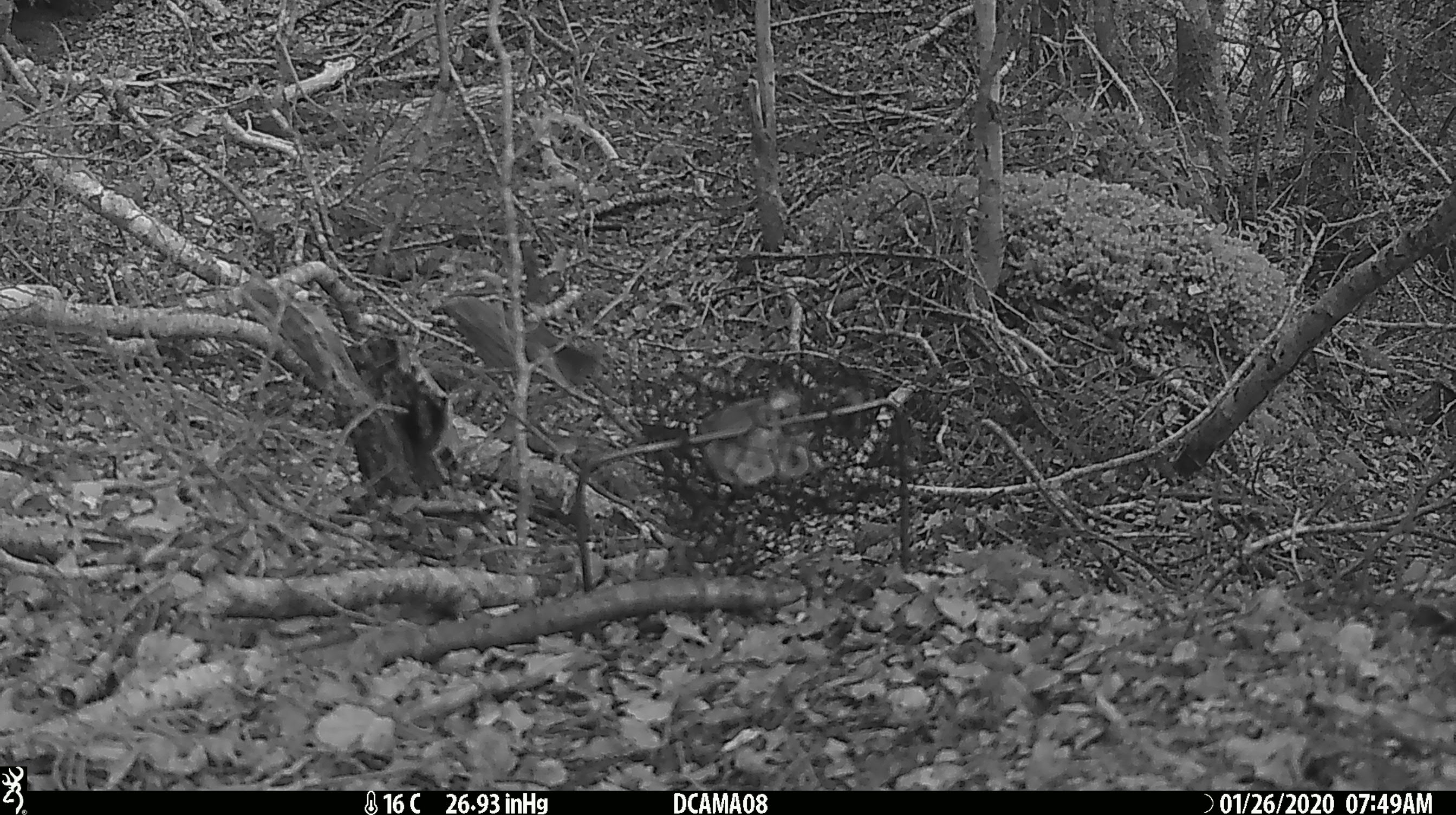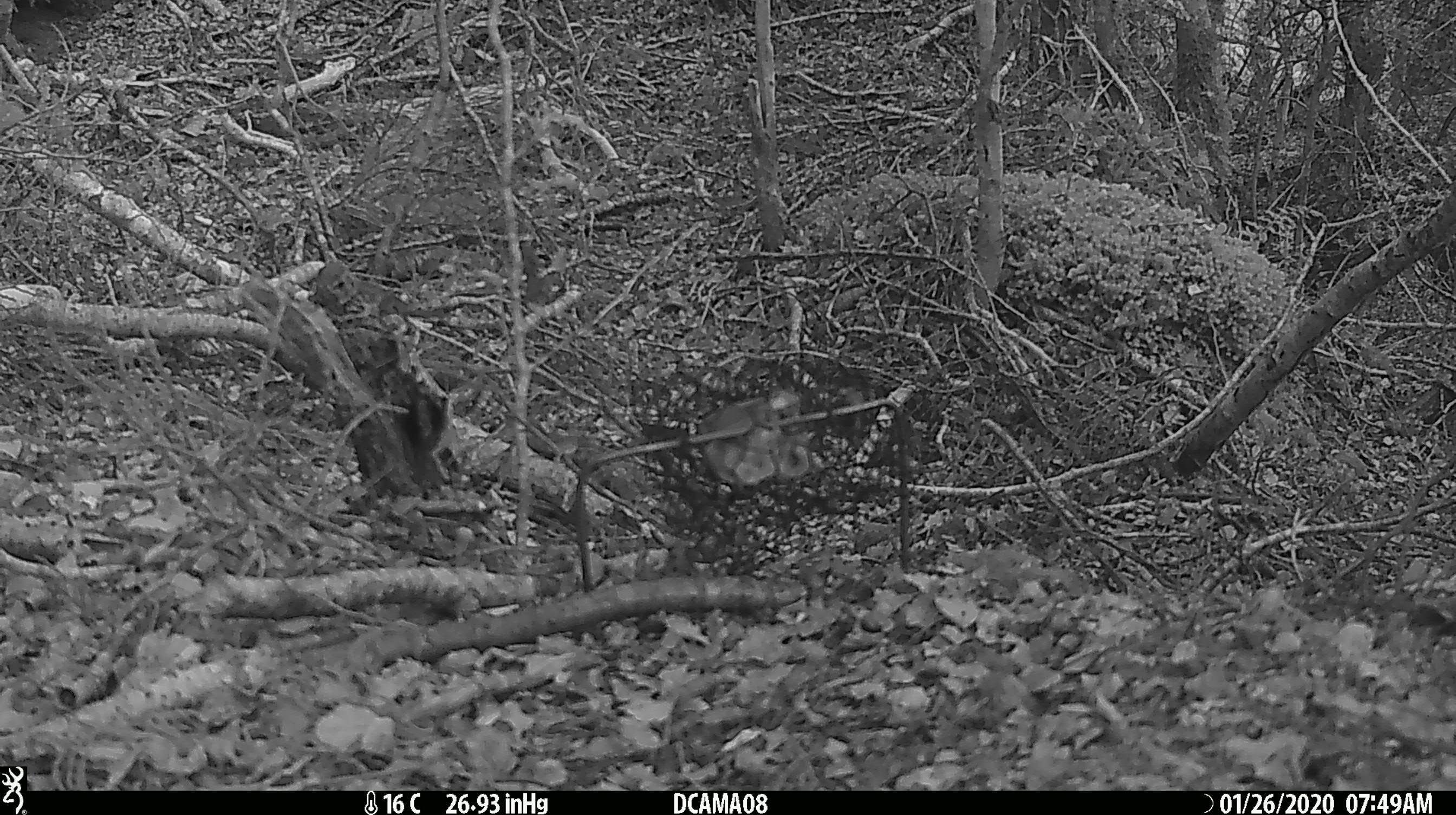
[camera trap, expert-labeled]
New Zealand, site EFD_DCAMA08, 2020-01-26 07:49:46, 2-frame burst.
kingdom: Animalia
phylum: Chordata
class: Aves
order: Passeriformes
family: Turdidae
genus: Turdus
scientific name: Turdus philomelos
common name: song thrush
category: thrush